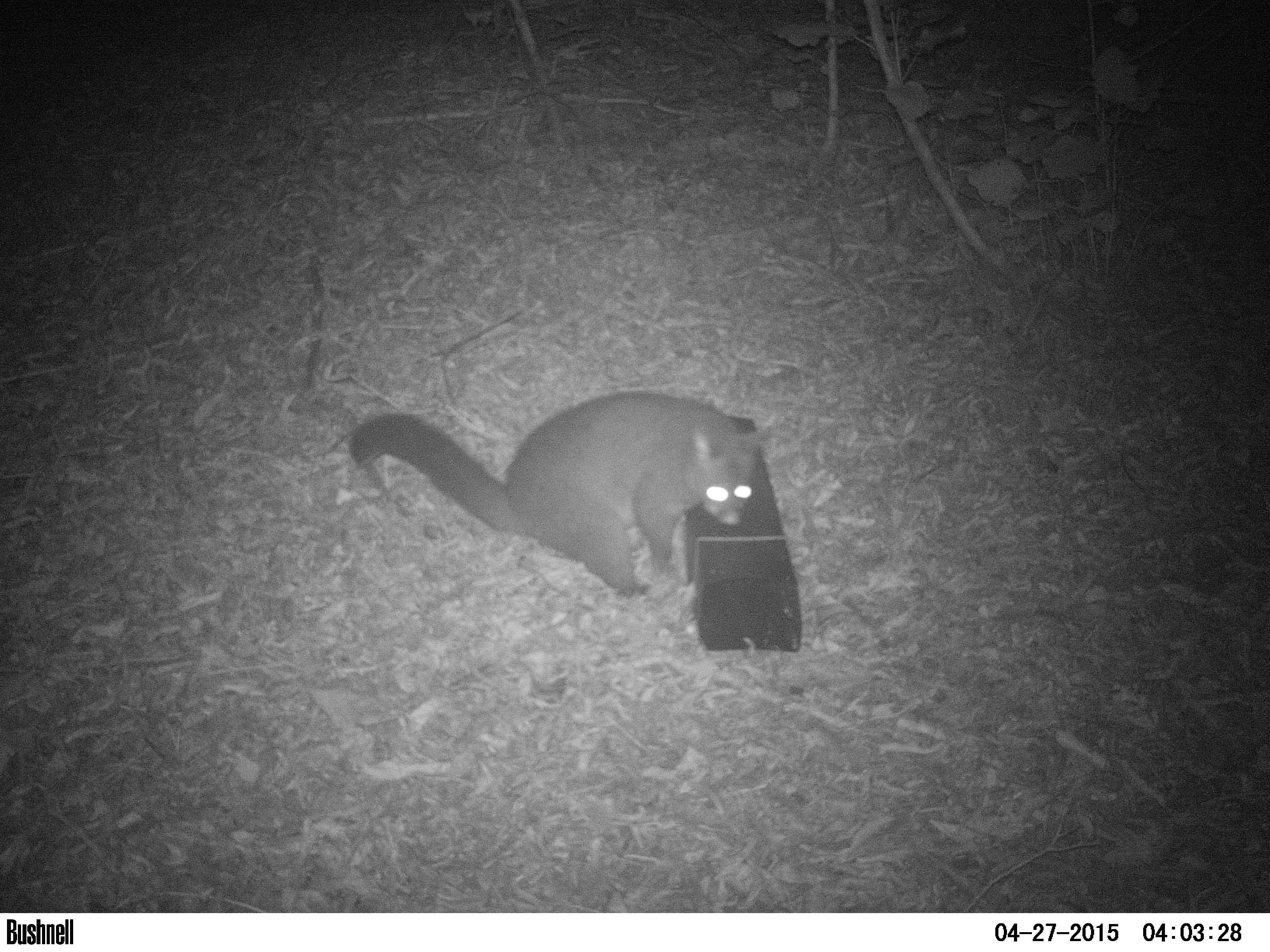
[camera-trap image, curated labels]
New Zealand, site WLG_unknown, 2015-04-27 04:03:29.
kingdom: Animalia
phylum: Chordata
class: Mammalia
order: Diprotodontia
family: Phalangeridae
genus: Trichosurus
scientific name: Trichosurus vulpecula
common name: common brushtail possum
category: possum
Possum (common brushtail possum) (Trichosurus vulpecula).